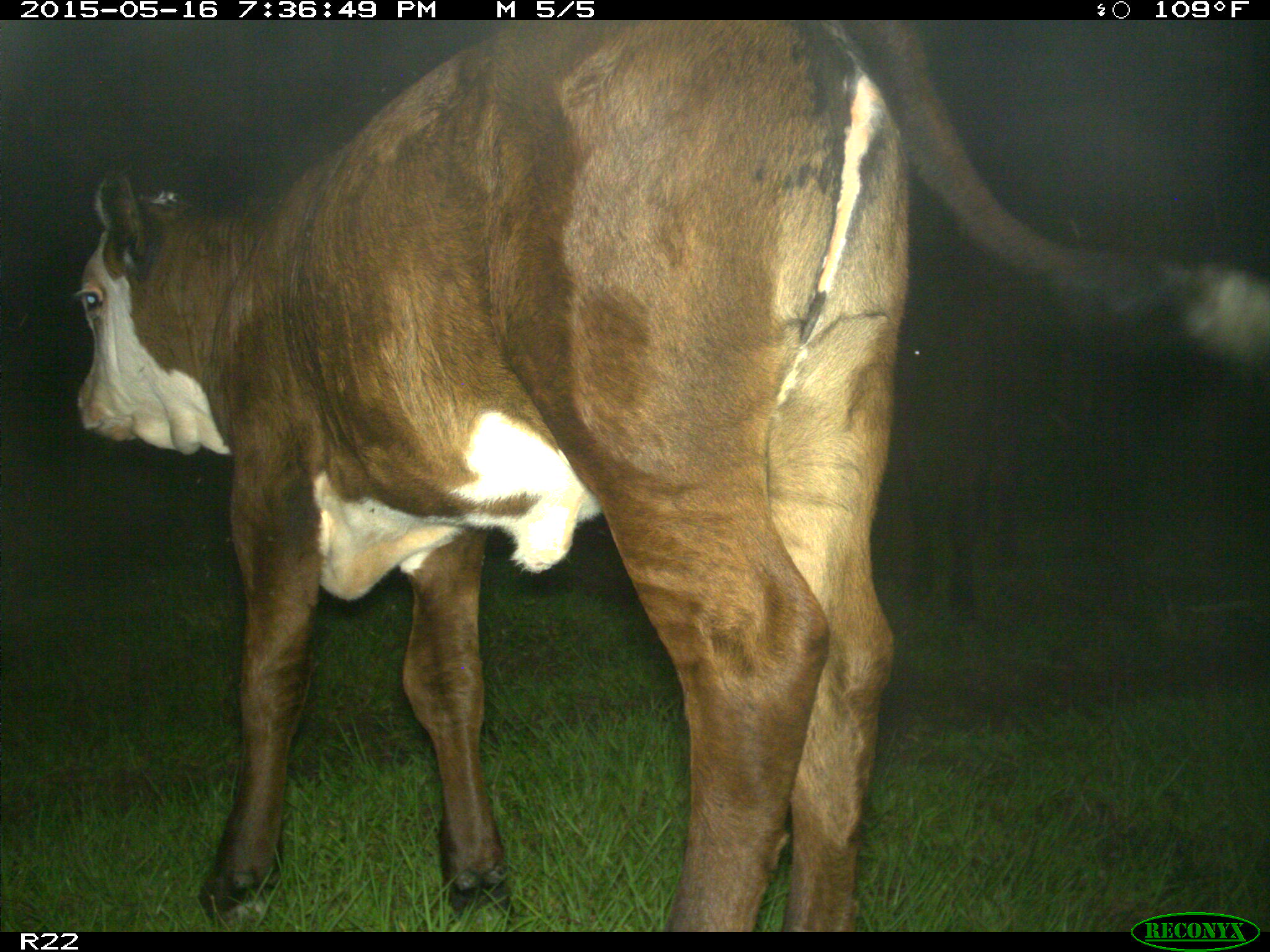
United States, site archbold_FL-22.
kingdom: Animalia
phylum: Chordata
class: Mammalia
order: Artiodactyla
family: Bovidae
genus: Bos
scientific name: Bos taurus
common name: domestic cow